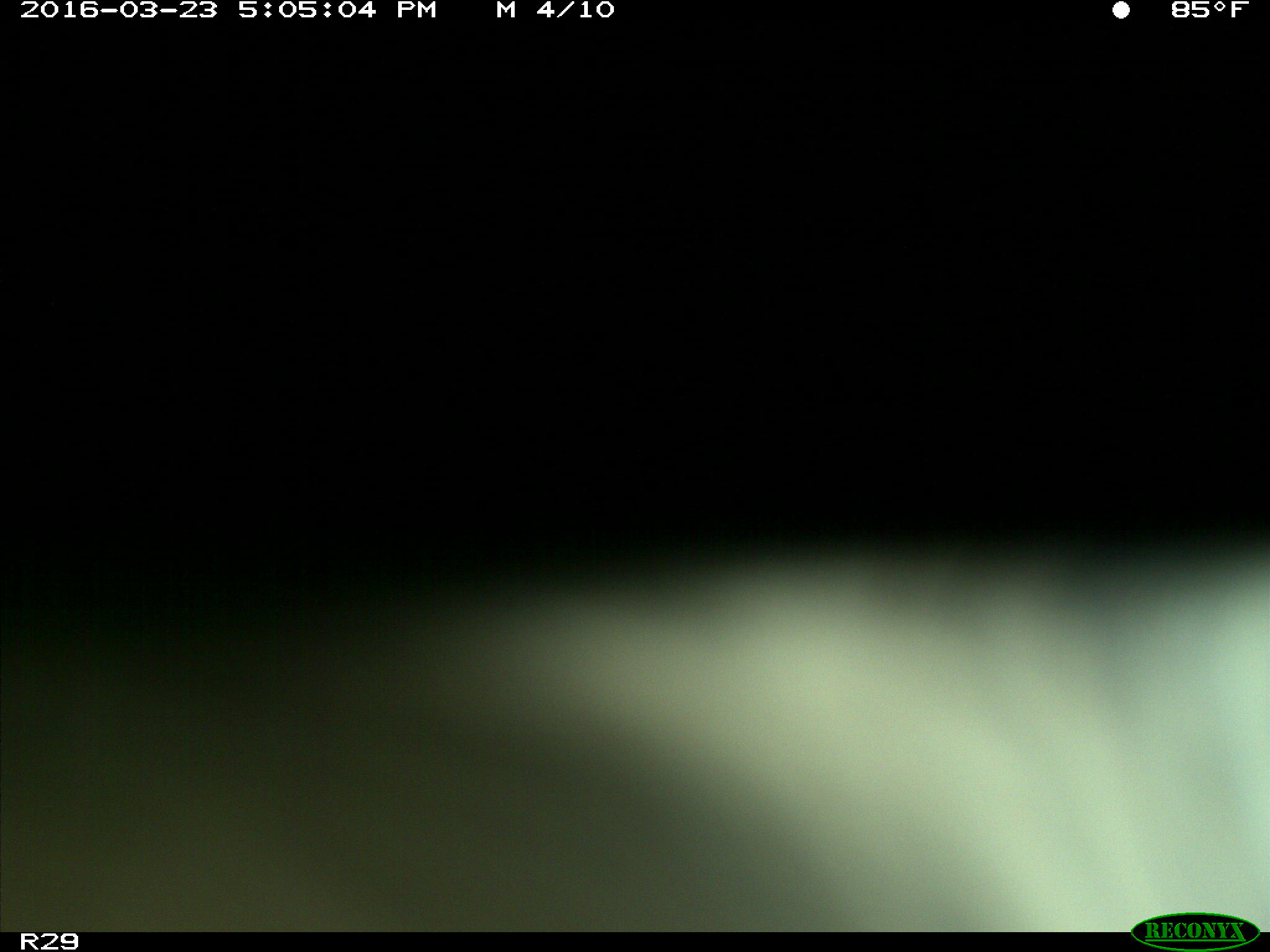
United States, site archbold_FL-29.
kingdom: Animalia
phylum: Chordata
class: Mammalia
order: Artiodactyla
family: Bovidae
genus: Bos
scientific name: Bos taurus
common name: domestic cow